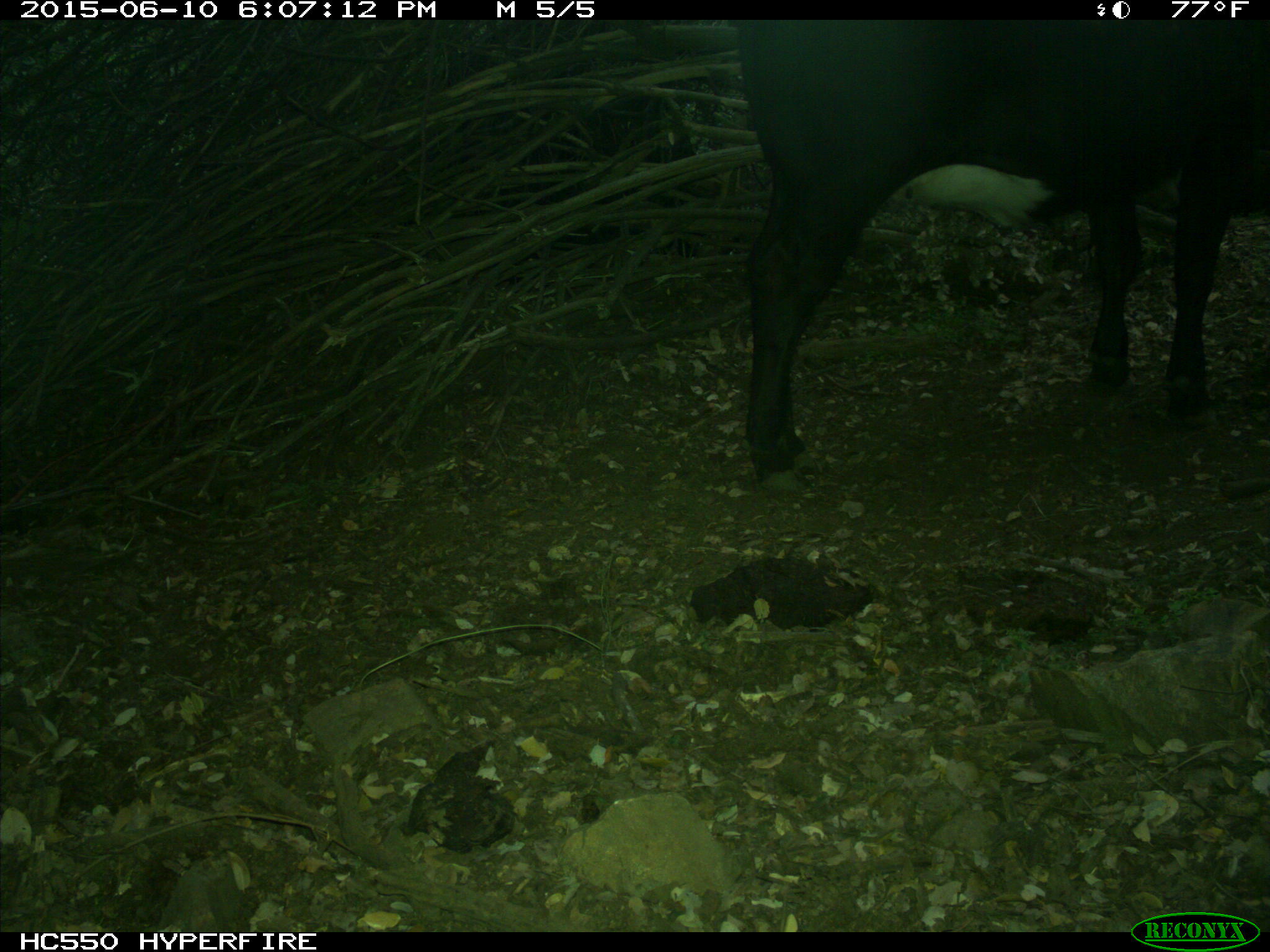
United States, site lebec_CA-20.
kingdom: Animalia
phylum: Chordata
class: Mammalia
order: Artiodactyla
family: Bovidae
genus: Bos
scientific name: Bos taurus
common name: domestic cow